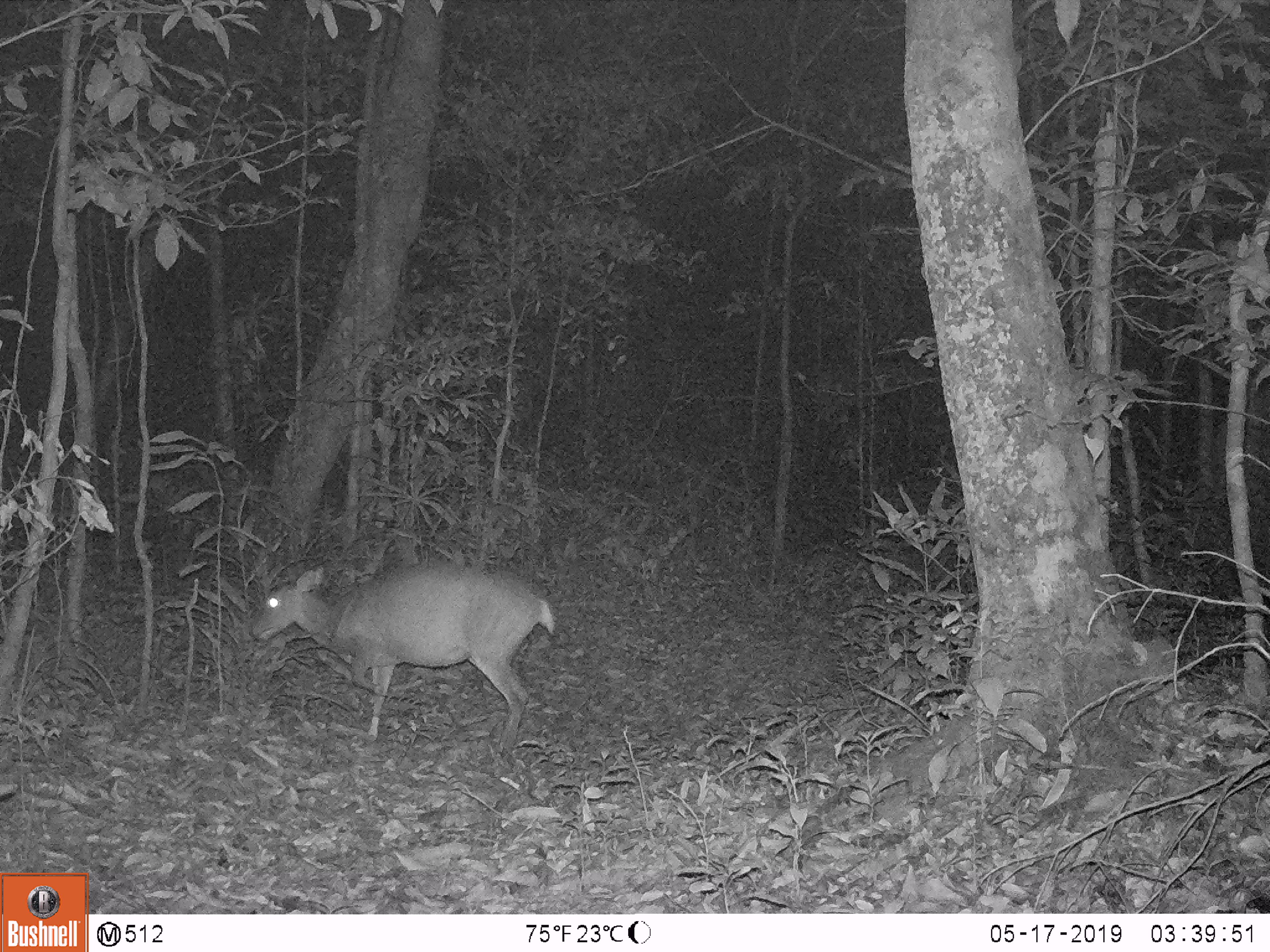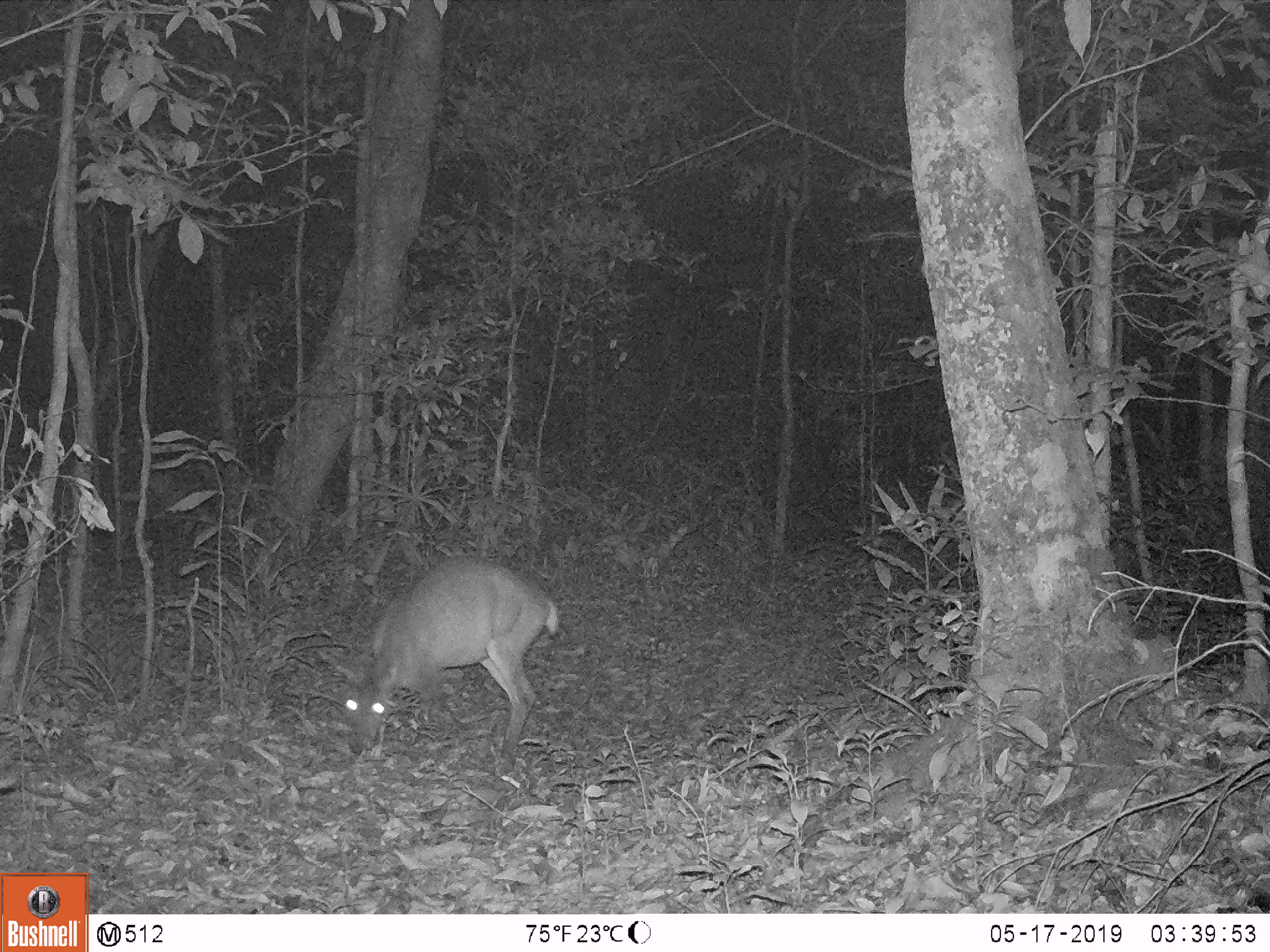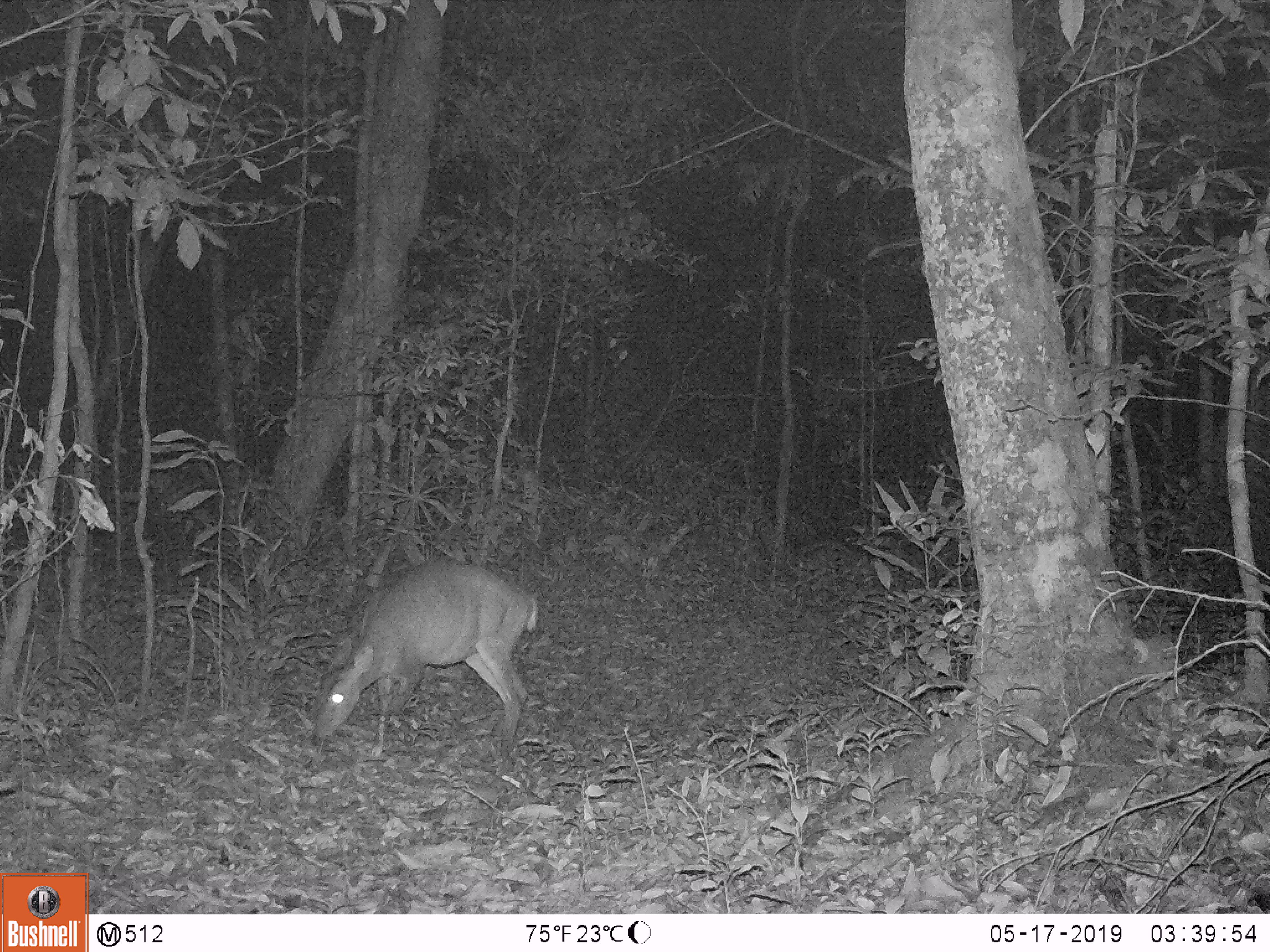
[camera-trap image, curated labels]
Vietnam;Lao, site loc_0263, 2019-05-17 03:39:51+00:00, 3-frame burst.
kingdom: Animalia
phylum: Chordata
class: Mammalia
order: Artiodactyla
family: Cervidae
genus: Muntiacus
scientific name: Muntiacus vuquangensis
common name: large-antlered muntjac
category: large antlered muntjac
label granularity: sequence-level